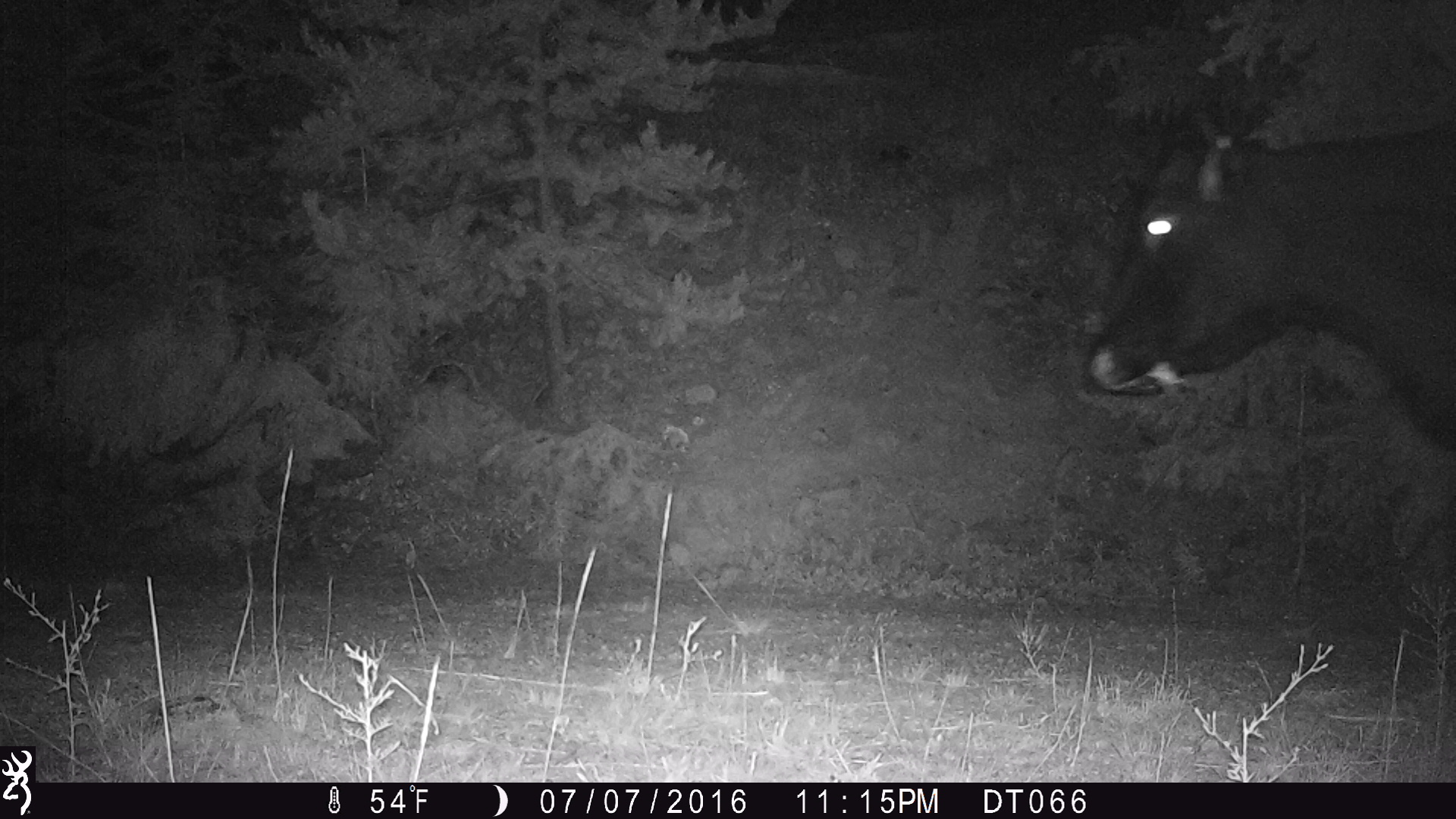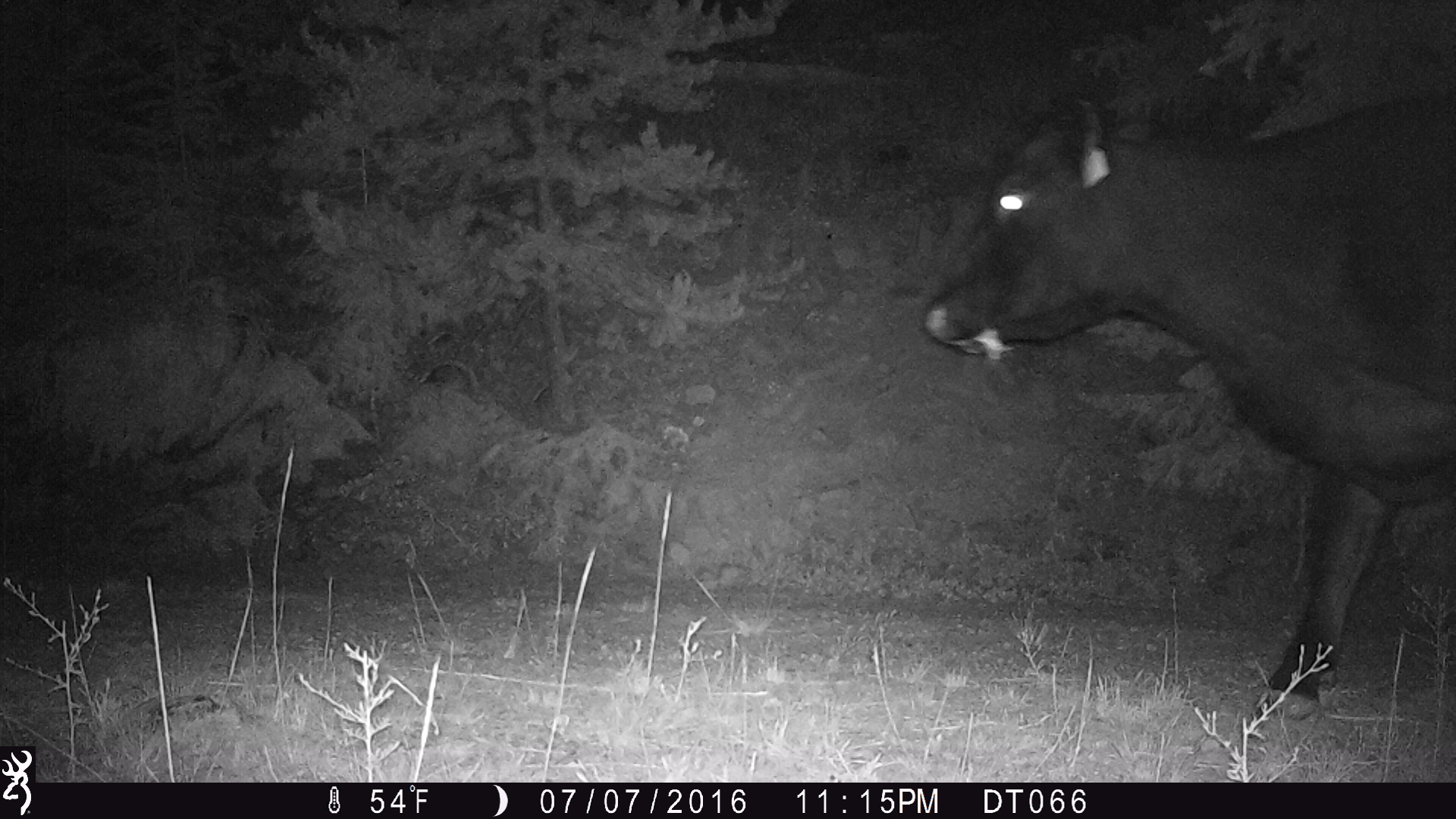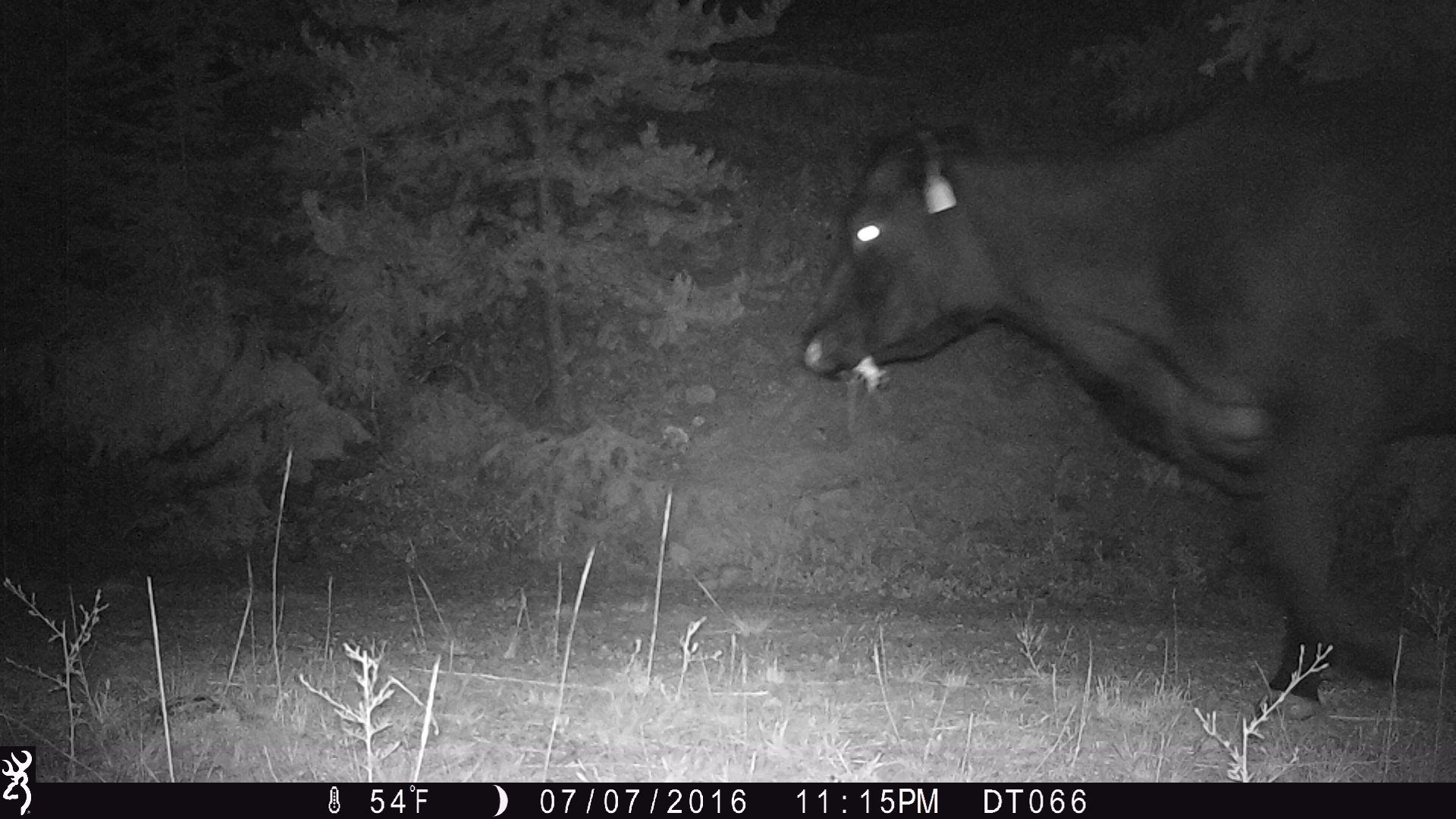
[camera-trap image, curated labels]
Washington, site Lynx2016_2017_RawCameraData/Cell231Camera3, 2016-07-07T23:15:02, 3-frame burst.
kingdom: Animalia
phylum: Chordata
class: Mammalia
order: Artiodactyla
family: Bovidae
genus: Bos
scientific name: Bos taurus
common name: domestic cattle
Domestic cattle (Bos taurus). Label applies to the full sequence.